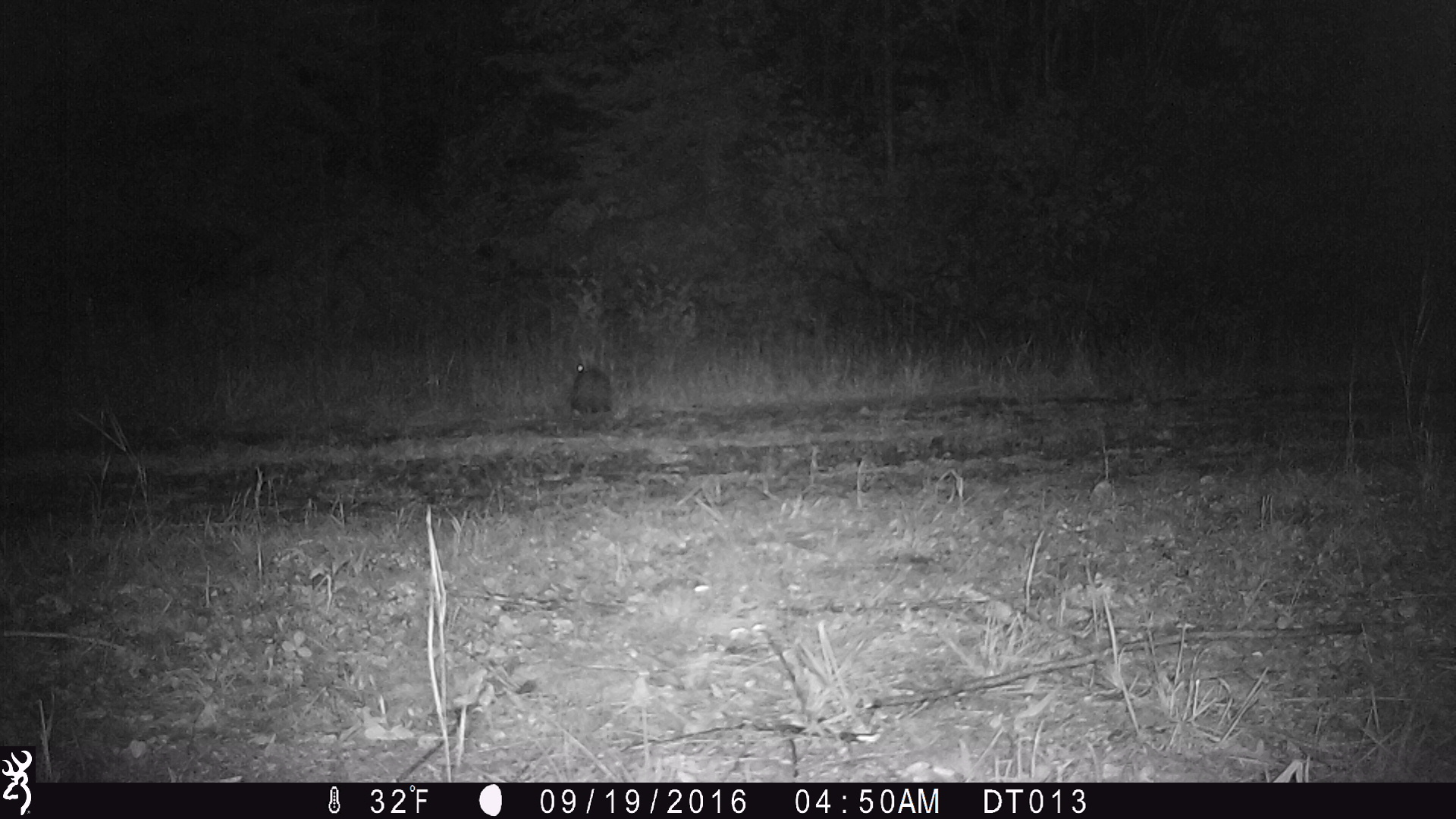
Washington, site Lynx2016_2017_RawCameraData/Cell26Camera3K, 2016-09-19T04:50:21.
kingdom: Animalia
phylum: Chordata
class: Mammalia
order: Lagomorpha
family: Leporidae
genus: Lepus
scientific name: Lepus americanus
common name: snowshoe hare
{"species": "Lepus americanus (snowshoe hare)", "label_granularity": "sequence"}